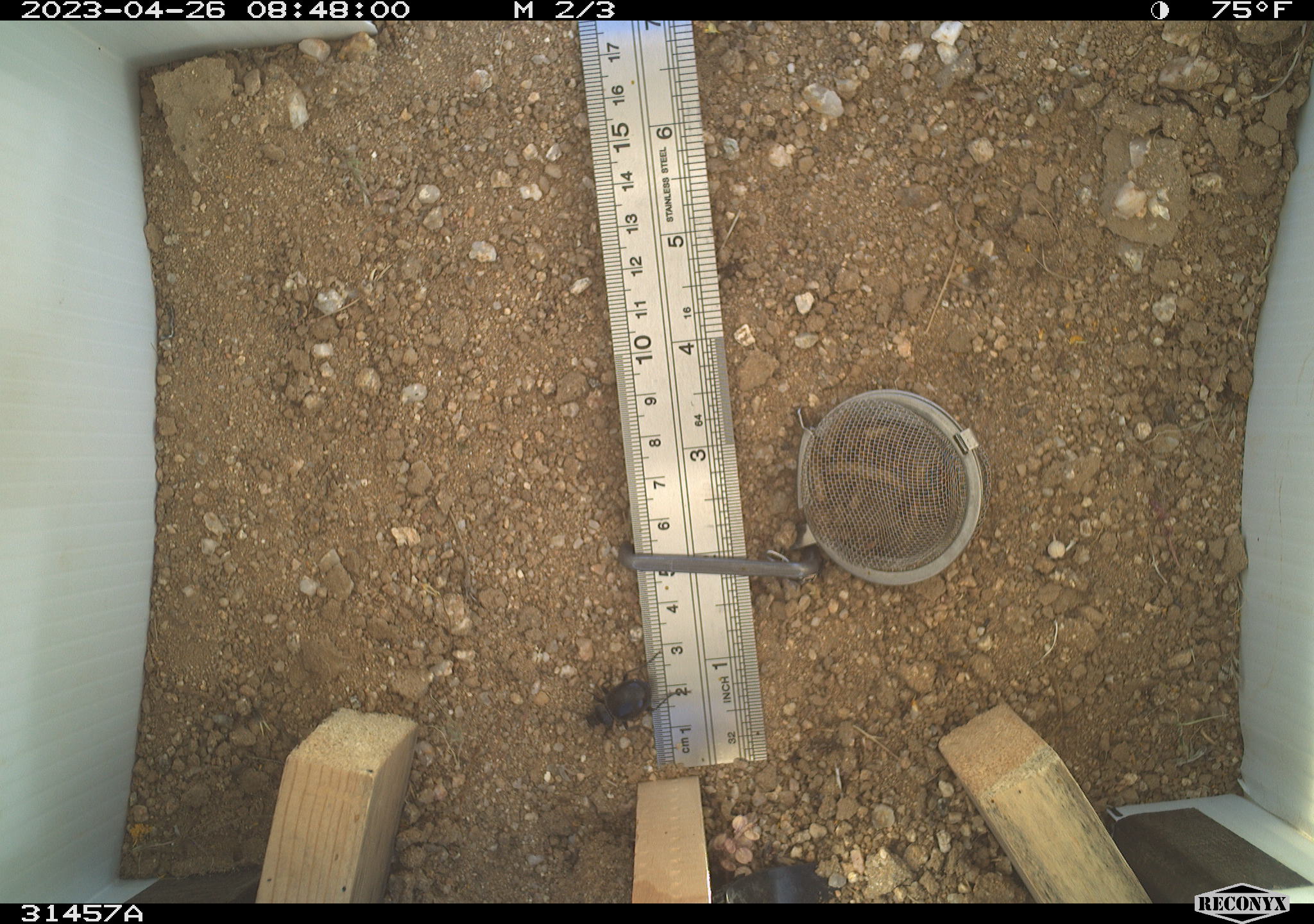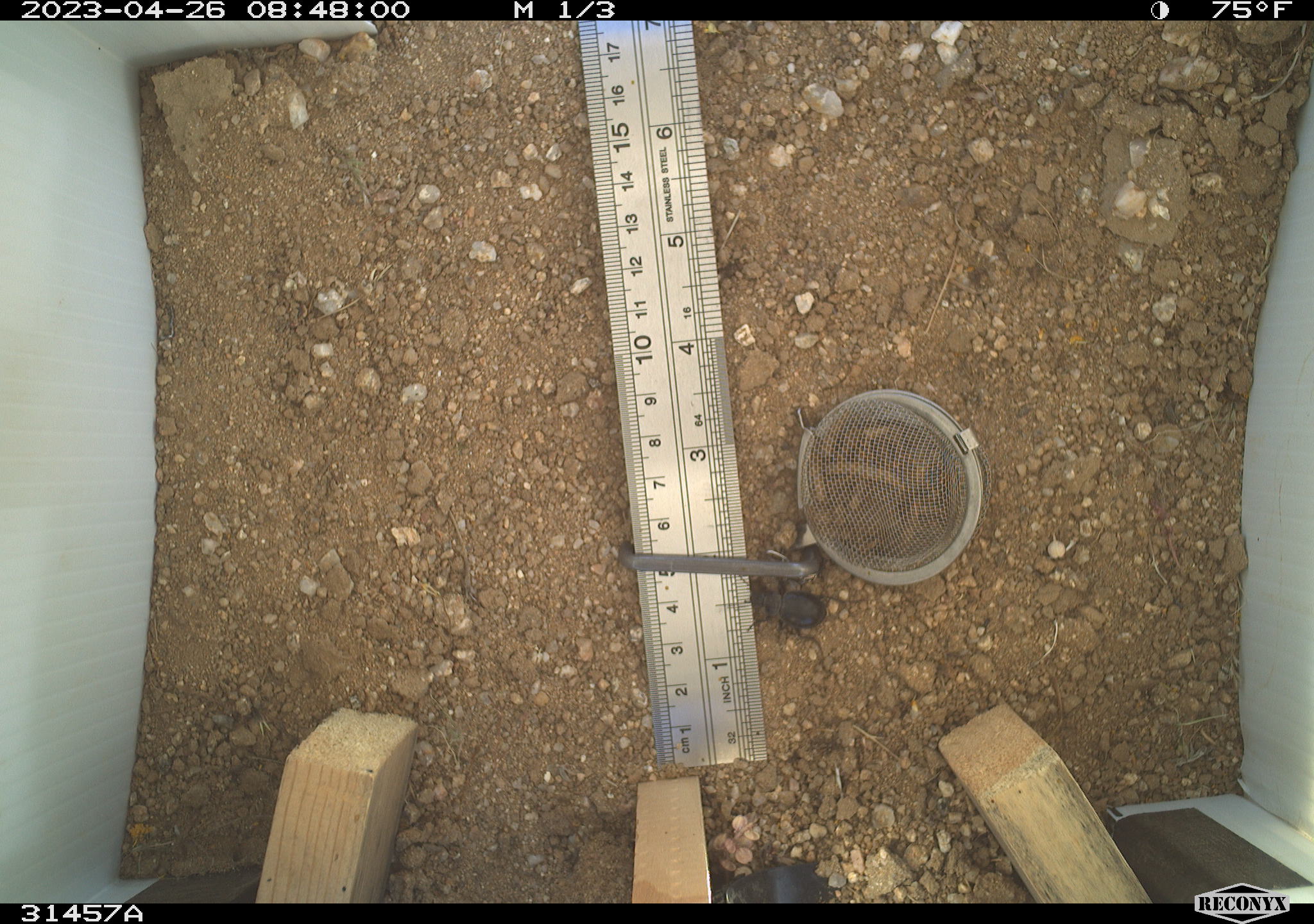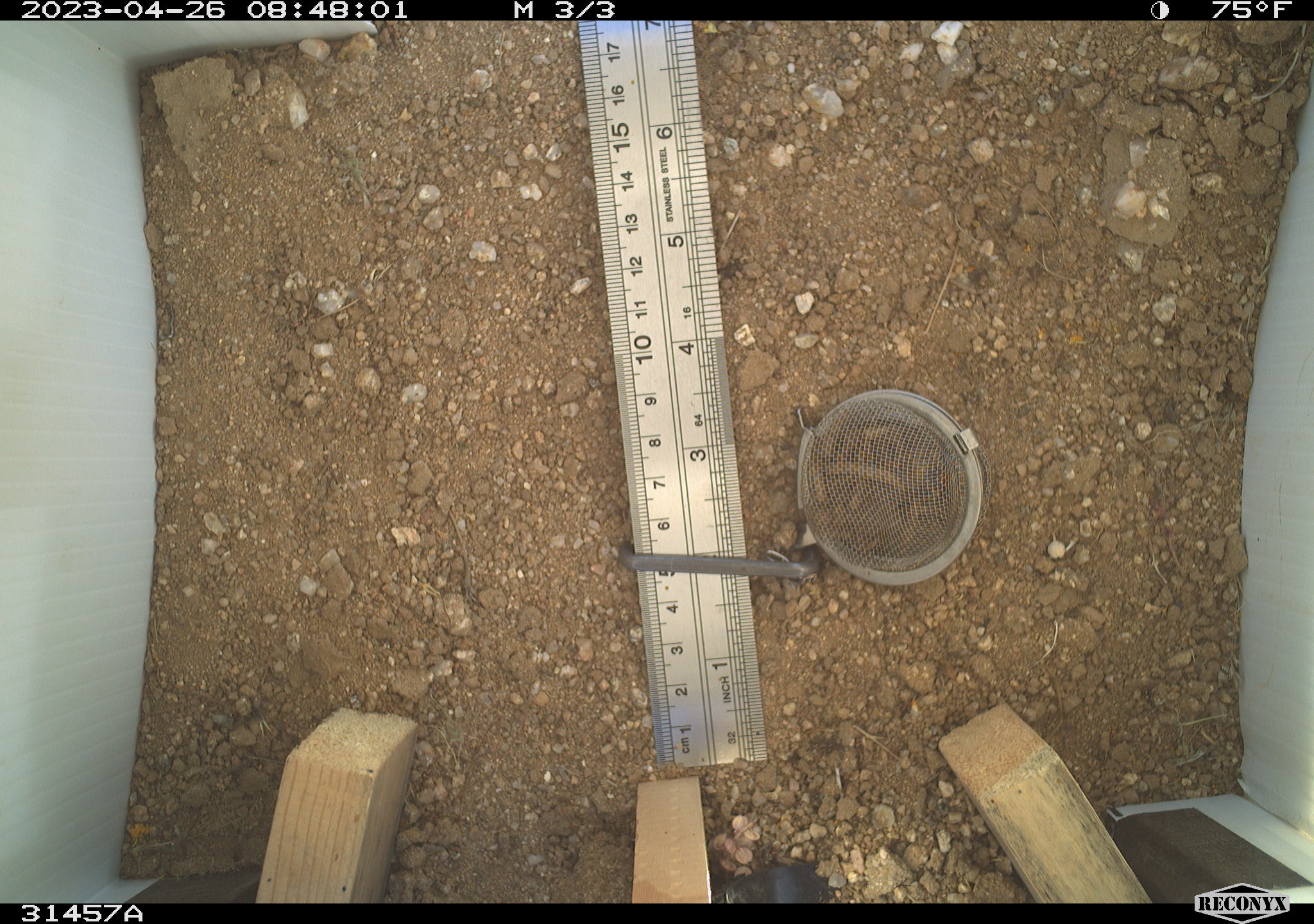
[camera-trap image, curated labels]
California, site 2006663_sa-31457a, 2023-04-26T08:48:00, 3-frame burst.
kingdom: Animalia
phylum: Arthropoda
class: Insecta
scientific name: Insecta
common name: insect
Insect (Insecta).